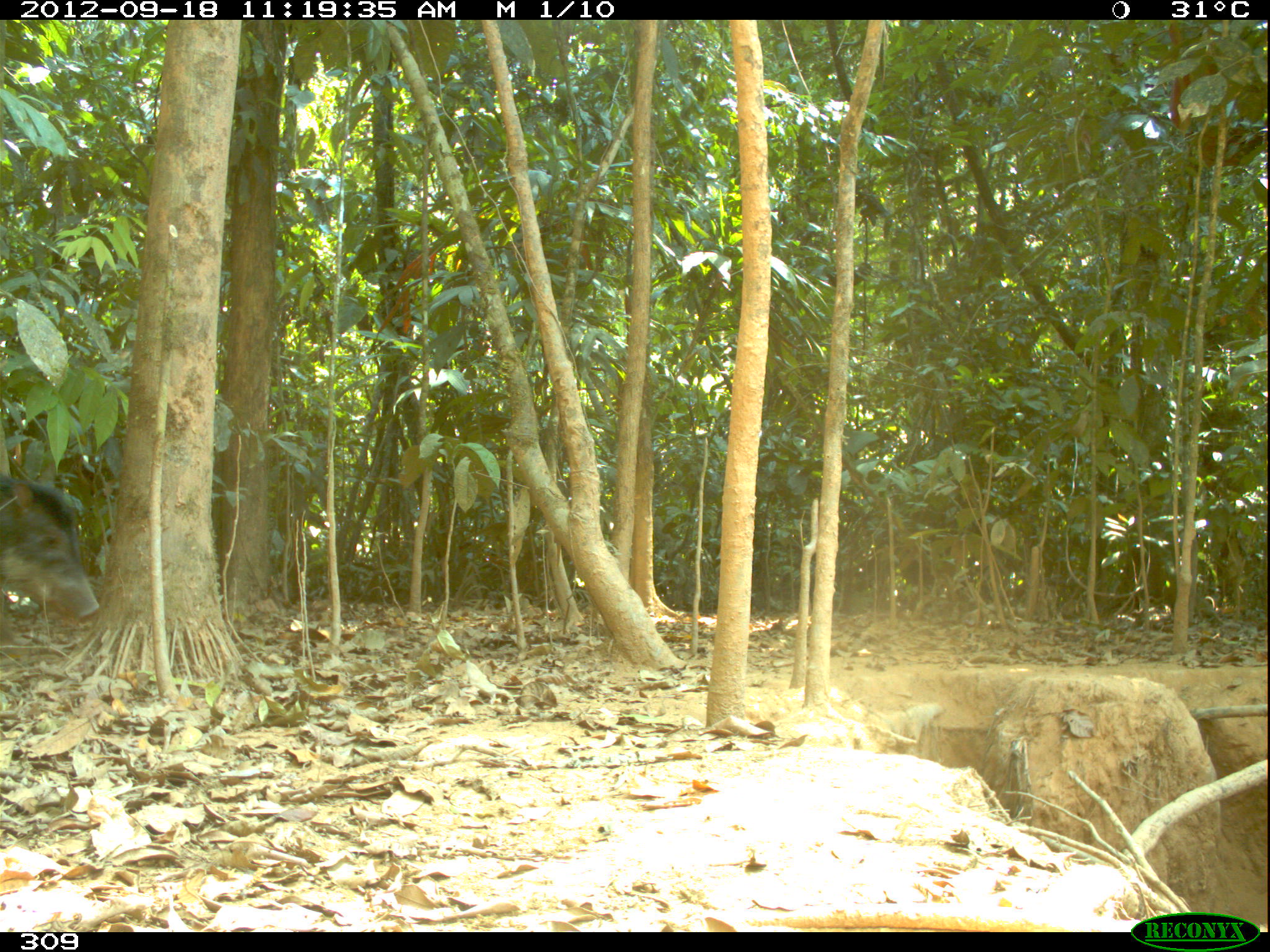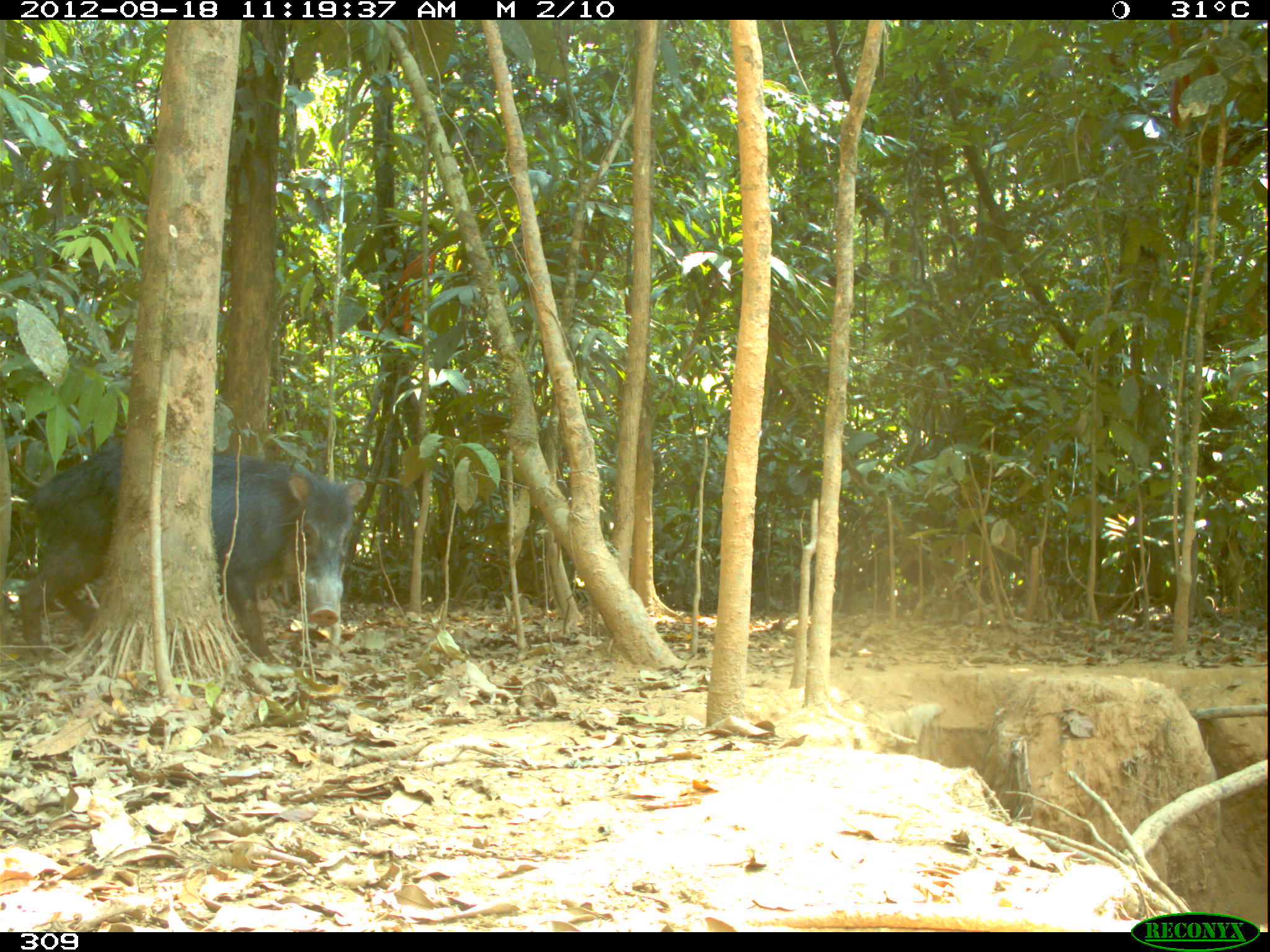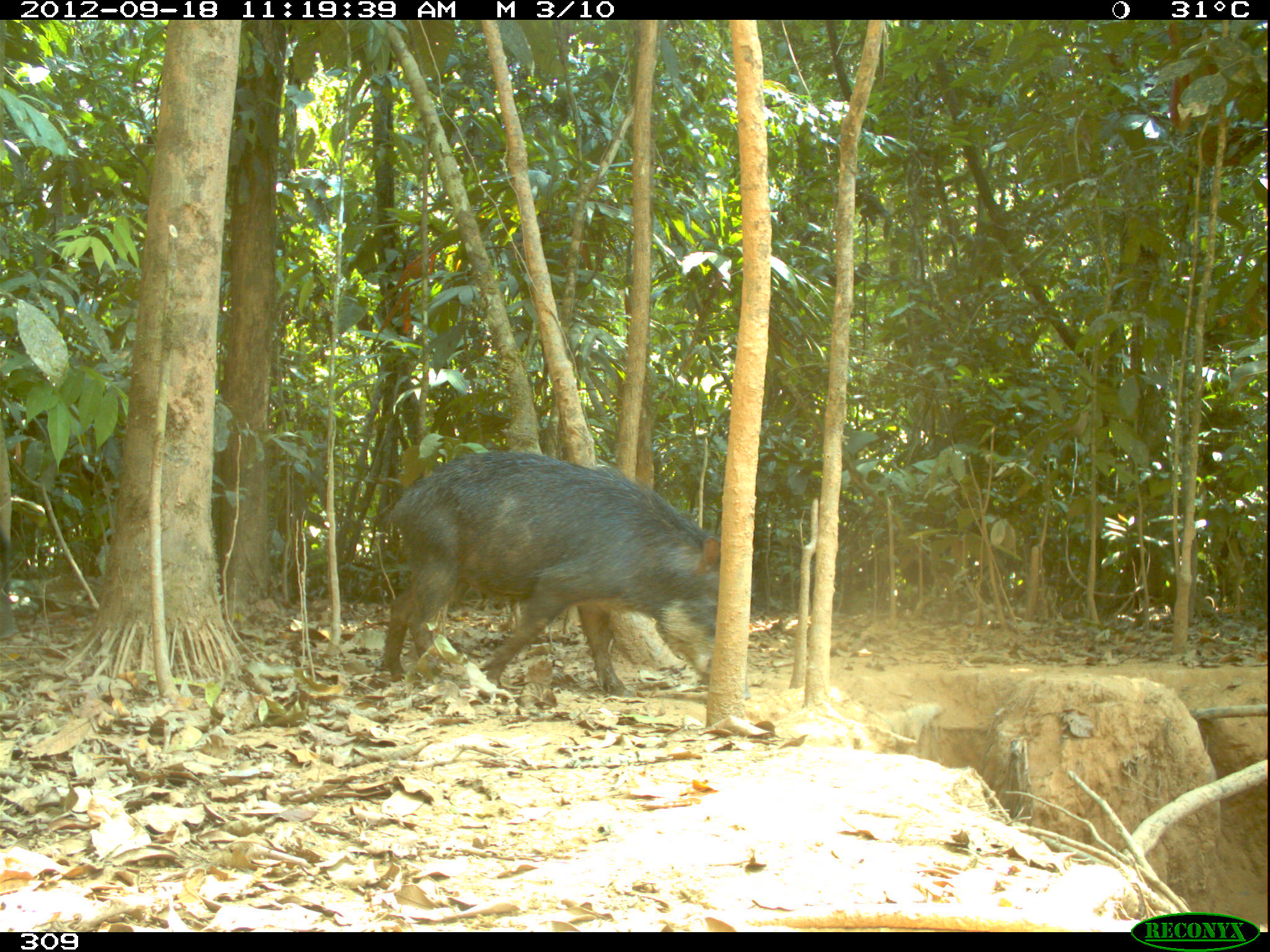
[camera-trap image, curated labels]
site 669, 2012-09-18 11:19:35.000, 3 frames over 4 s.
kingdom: Animalia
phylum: Chordata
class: Mammalia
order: Artiodactyla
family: Tayassuidae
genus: Tayassu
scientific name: Tayassu pecari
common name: white-lipped peccary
Tayassu pecari (white-lipped peccary).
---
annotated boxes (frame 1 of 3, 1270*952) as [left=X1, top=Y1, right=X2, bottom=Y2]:
tayassu pecari: [left=0, top=473, right=99, bottom=621]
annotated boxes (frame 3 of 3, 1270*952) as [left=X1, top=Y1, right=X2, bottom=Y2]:
tayassu pecari: [left=381, top=449, right=752, bottom=701]